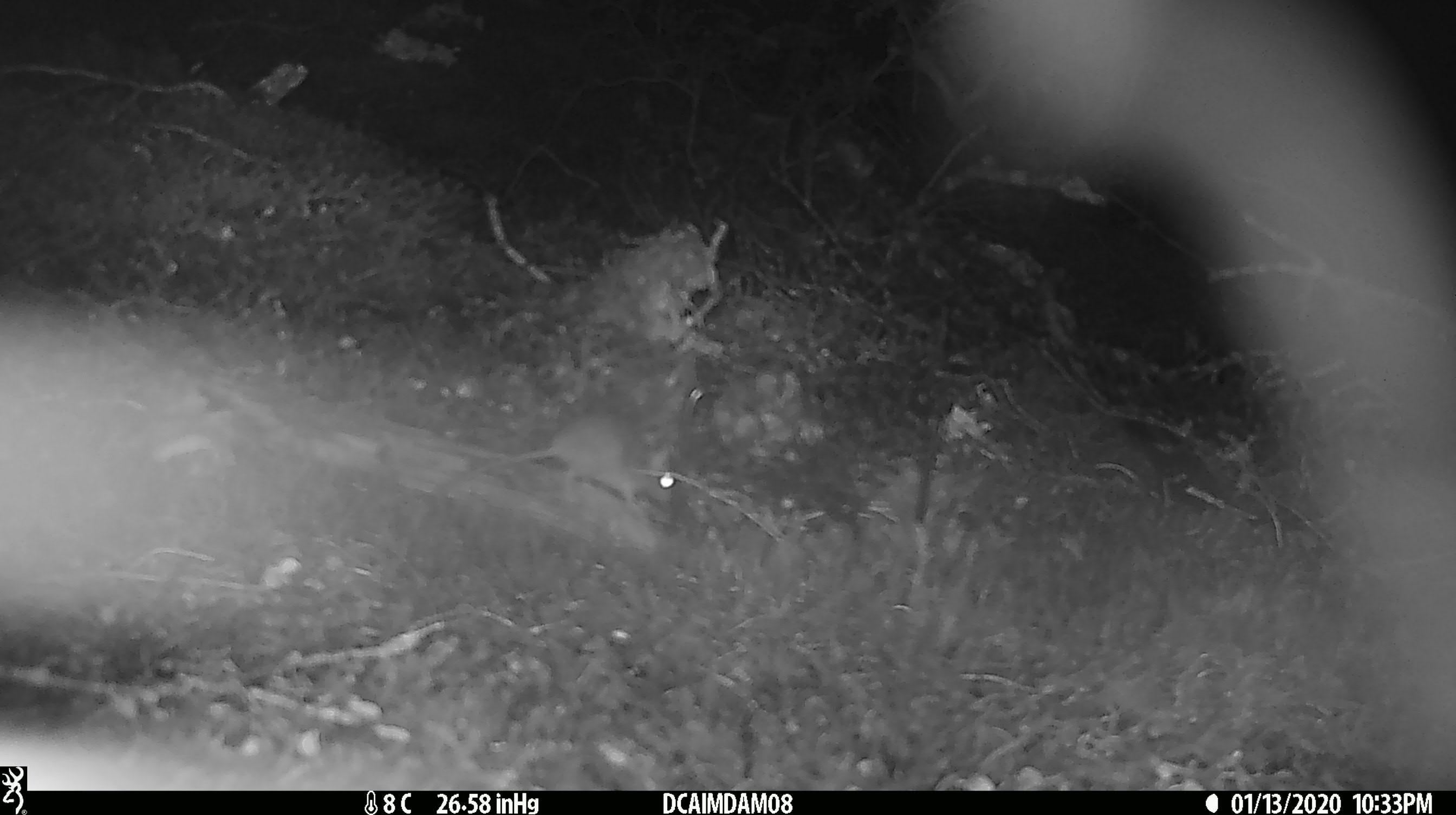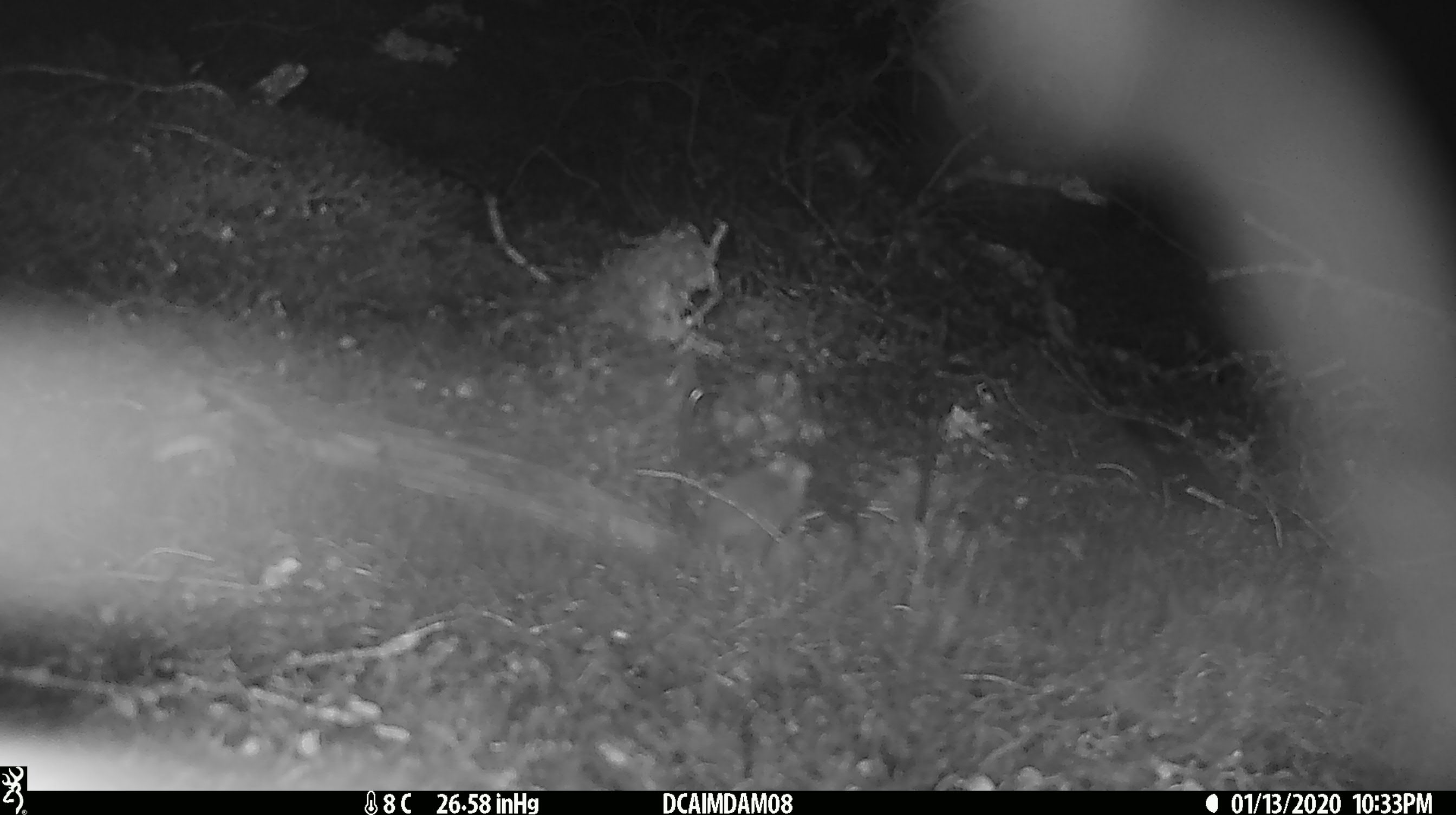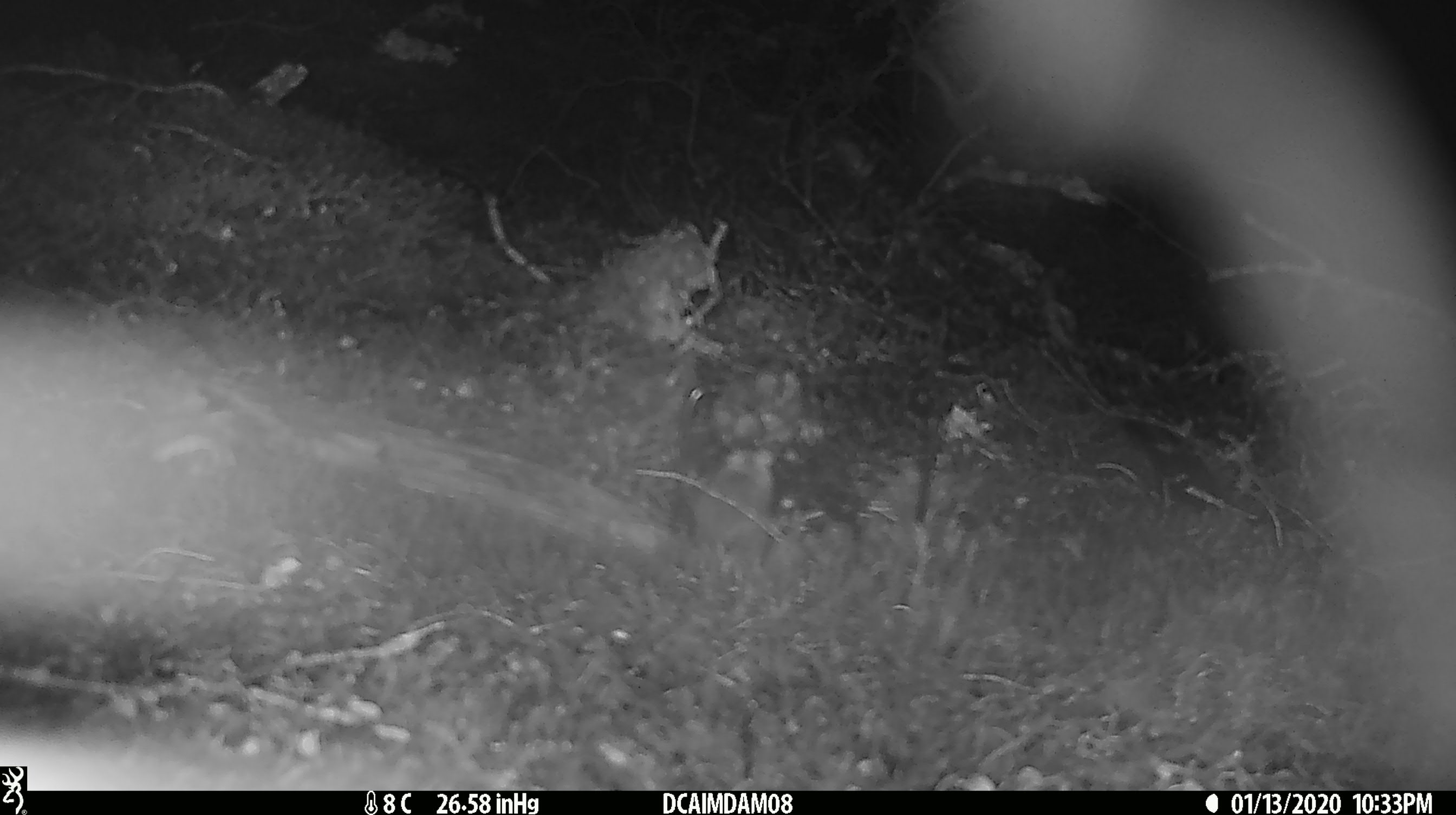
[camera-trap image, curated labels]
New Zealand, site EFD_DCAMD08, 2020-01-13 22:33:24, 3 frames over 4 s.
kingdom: Animalia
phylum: Chordata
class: Mammalia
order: Rodentia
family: Muridae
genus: Mus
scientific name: Mus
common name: mouse